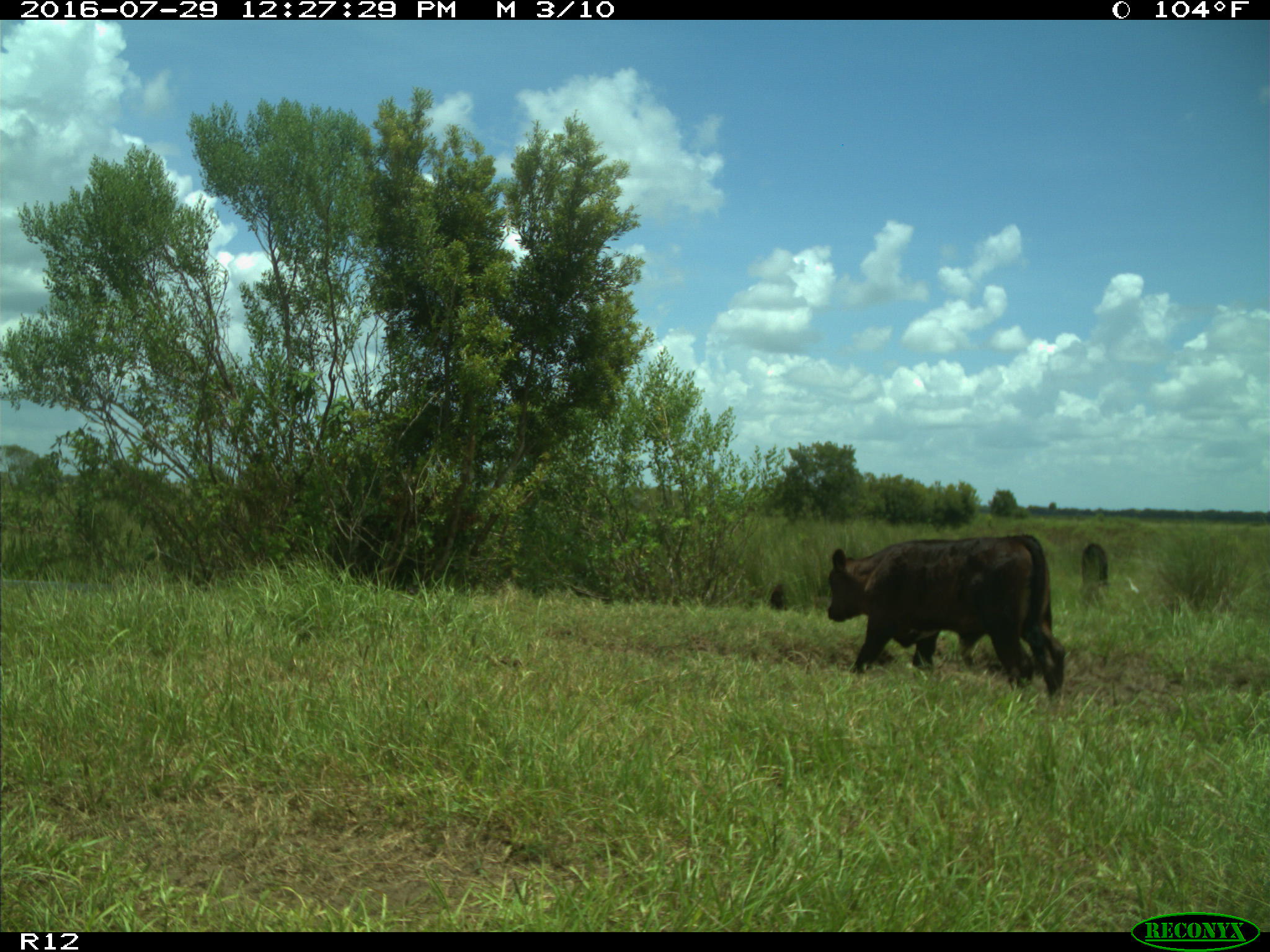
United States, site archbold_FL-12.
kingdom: Animalia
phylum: Chordata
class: Mammalia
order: Artiodactyla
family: Bovidae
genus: Bos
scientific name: Bos taurus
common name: domestic cow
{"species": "Bos taurus (domestic cow)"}